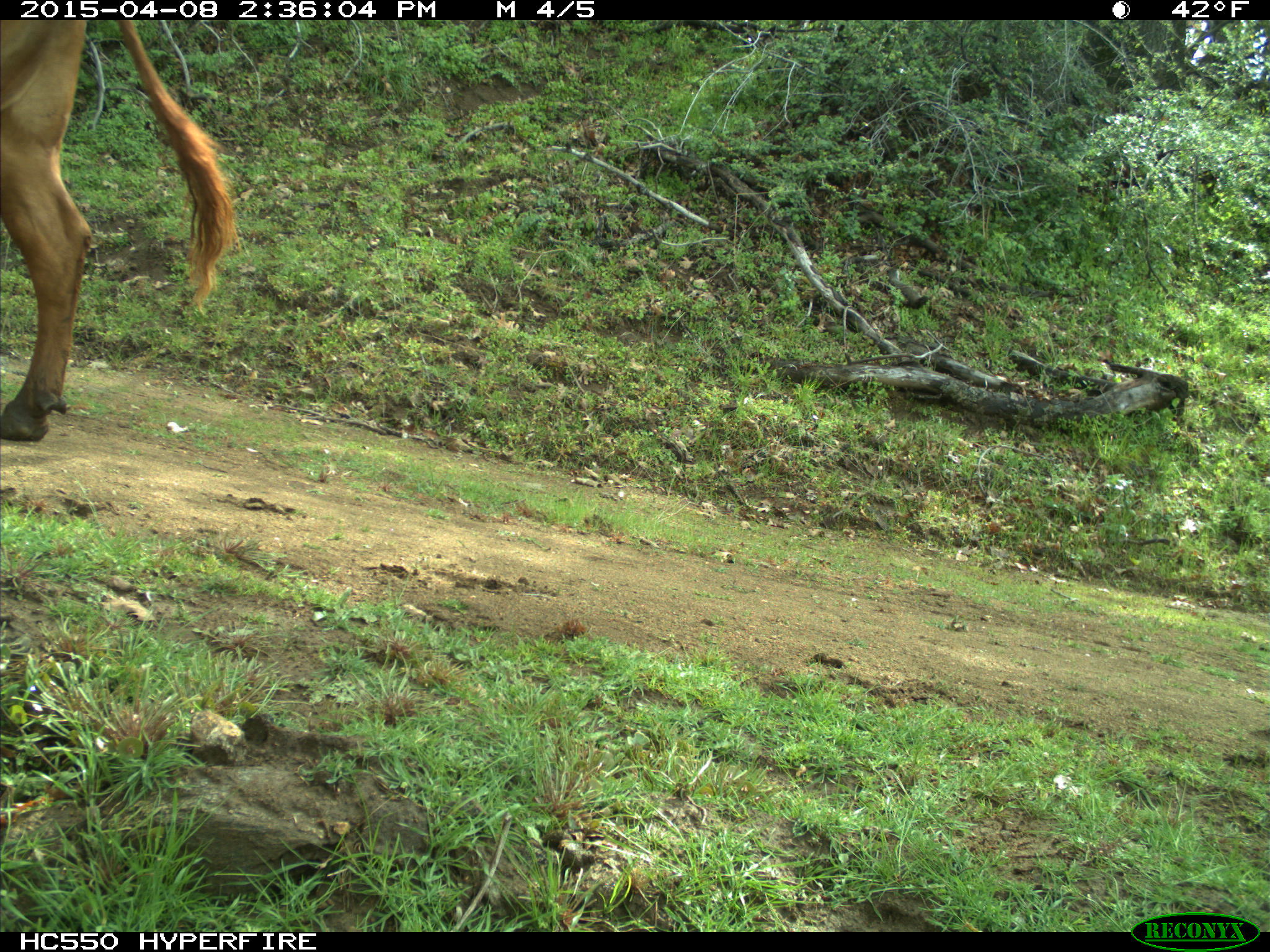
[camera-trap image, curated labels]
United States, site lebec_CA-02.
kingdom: Animalia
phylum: Chordata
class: Mammalia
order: Artiodactyla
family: Bovidae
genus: Bos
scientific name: Bos taurus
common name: domestic cow